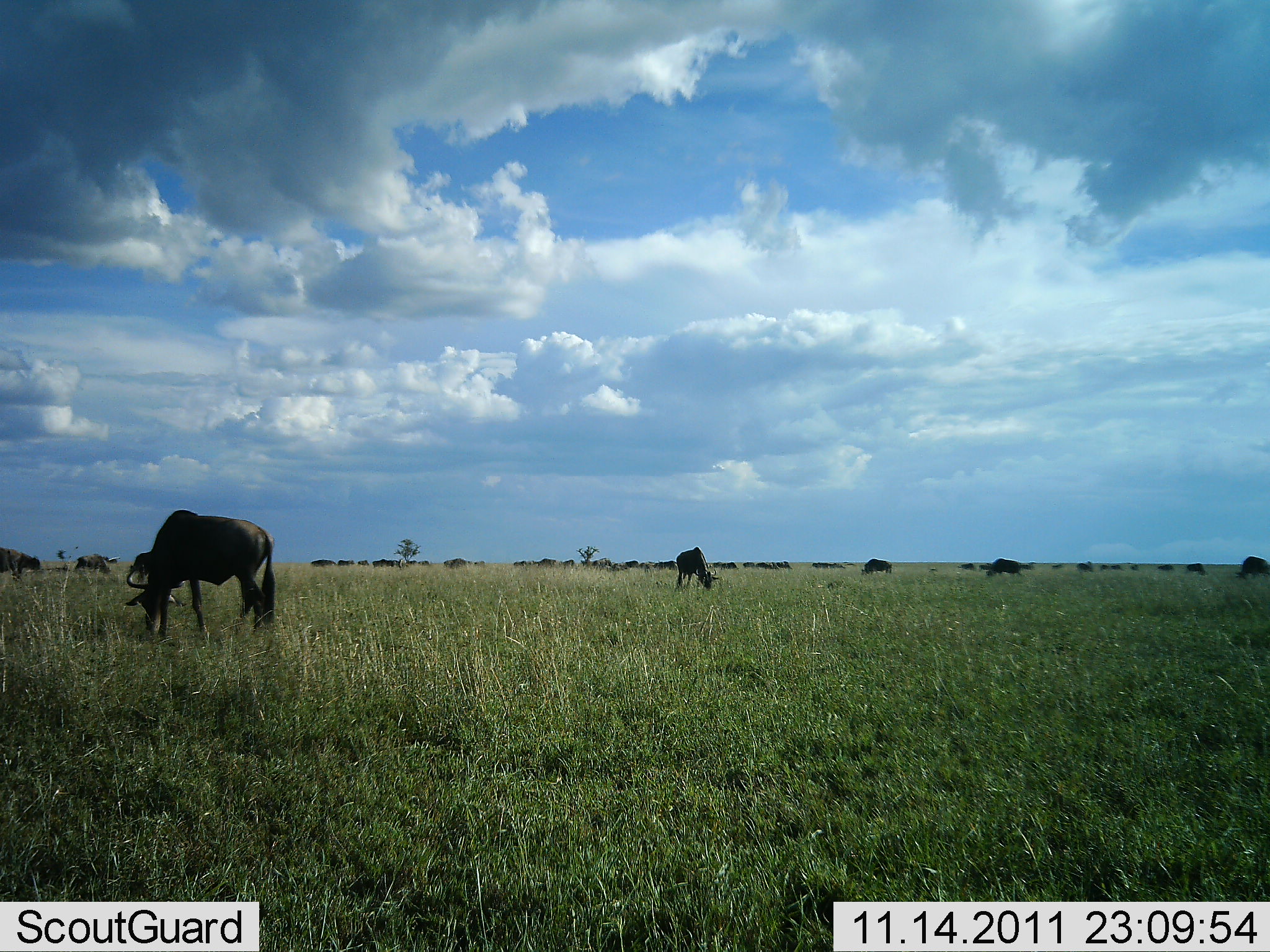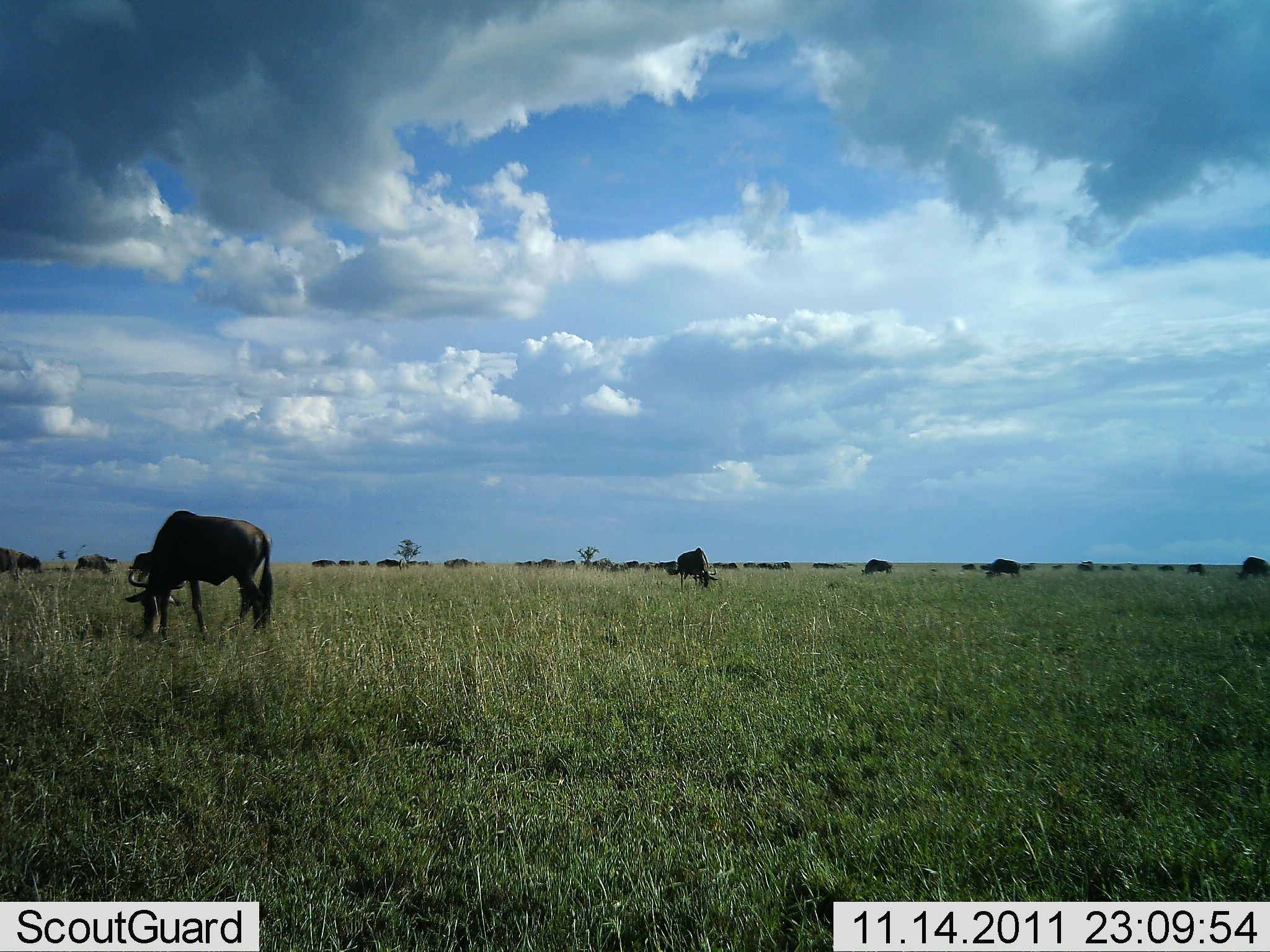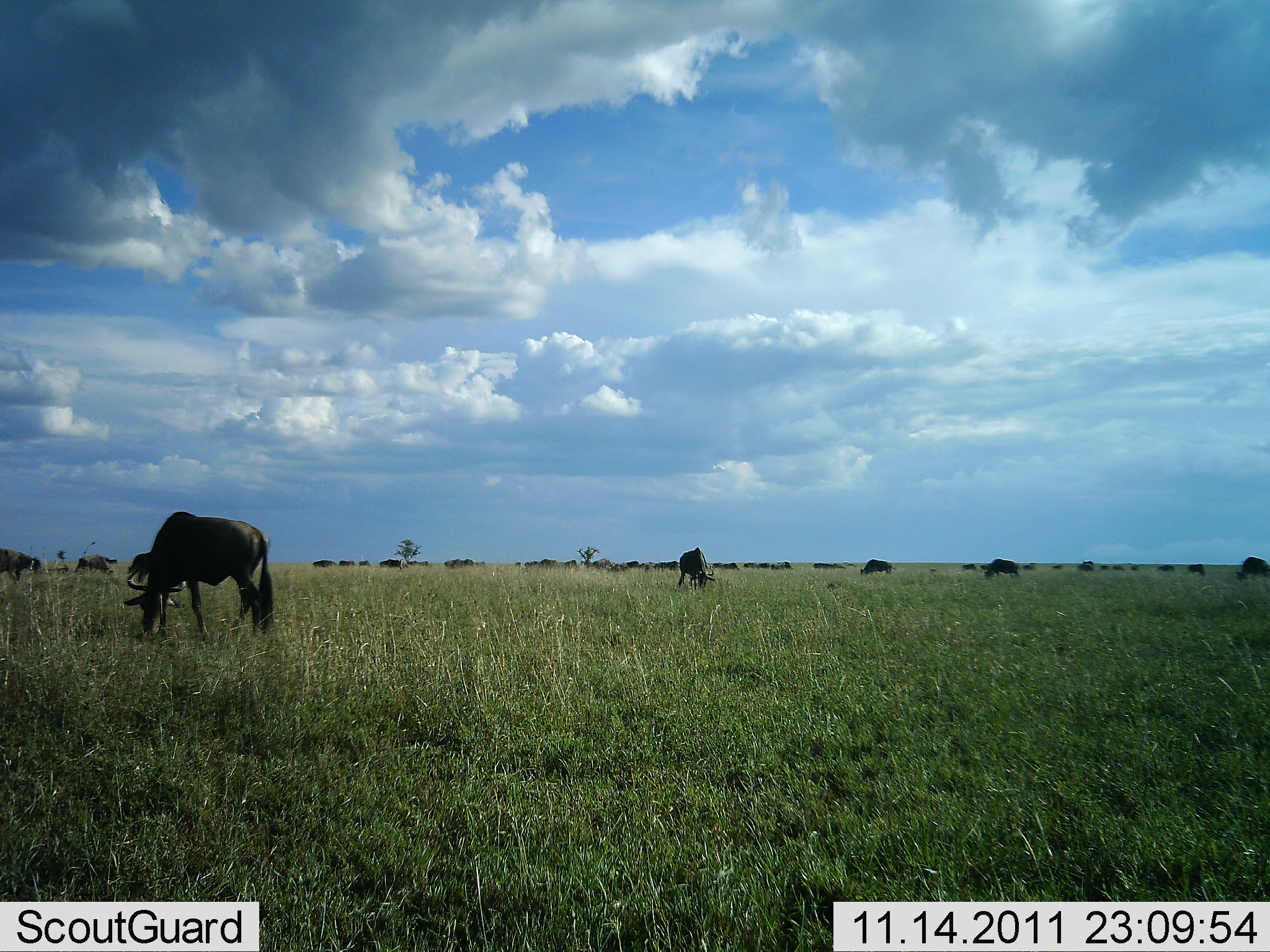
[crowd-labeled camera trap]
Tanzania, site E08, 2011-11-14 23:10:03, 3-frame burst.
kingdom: Animalia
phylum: Chordata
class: Mammalia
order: Artiodactyla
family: Bovidae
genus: Connochaetes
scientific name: Connochaetes taurinus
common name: blue wildebeest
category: wildebeest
Wildebeest (blue wildebeest) (Connochaetes taurinus), count 11-50. Behavior (volunteer vote fractions): standing 50%, resting 7%, moving 21%, interacting 14%. Young present (vote fraction): 0%. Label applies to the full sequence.